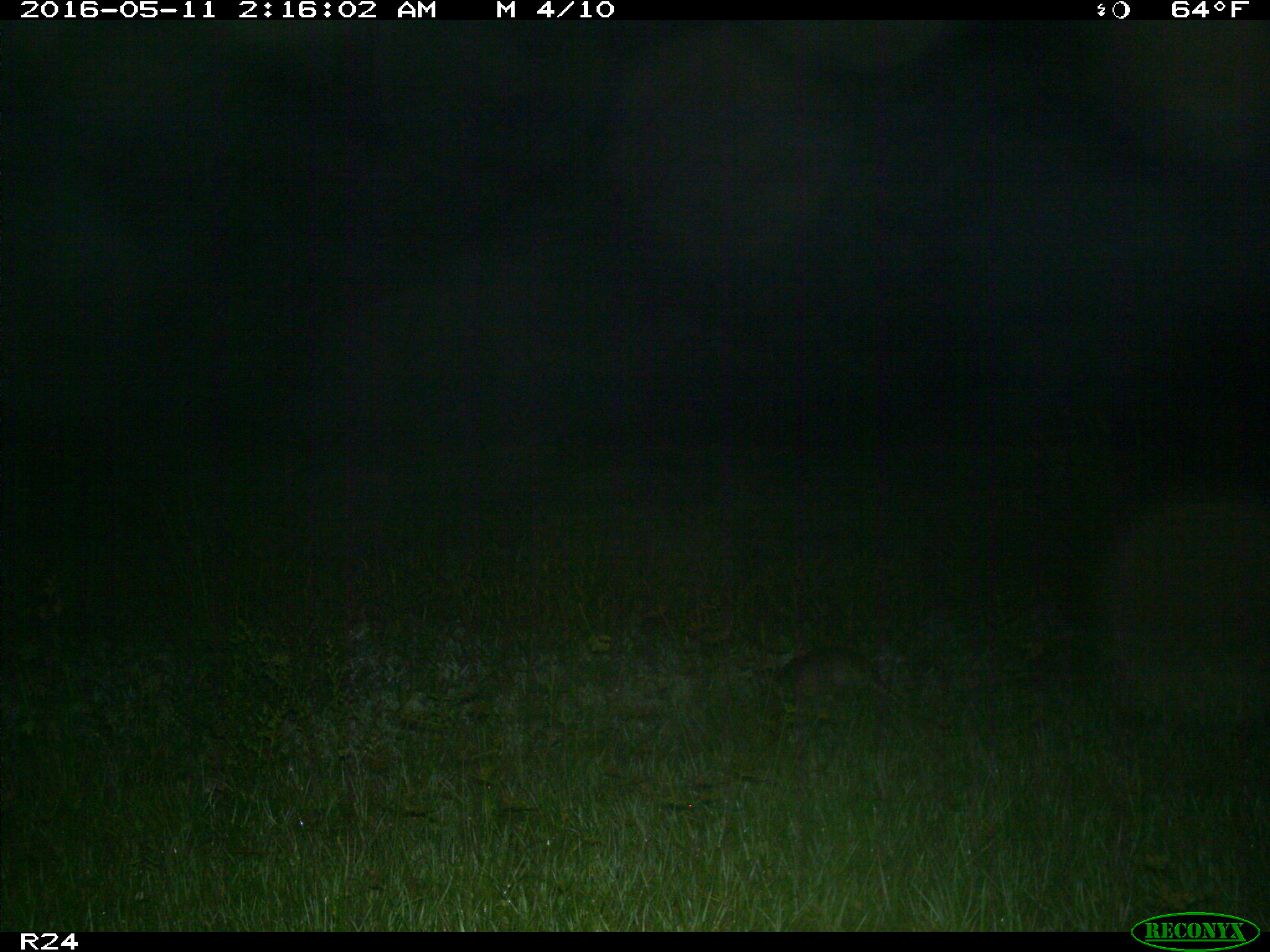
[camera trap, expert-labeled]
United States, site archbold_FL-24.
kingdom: Animalia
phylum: Chordata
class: Mammalia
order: Cingulata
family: Dasypodidae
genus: Dasypus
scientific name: Dasypus novemcinctus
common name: nine-banded armadillo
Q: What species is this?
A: Dasypus novemcinctus (nine-banded armadillo).